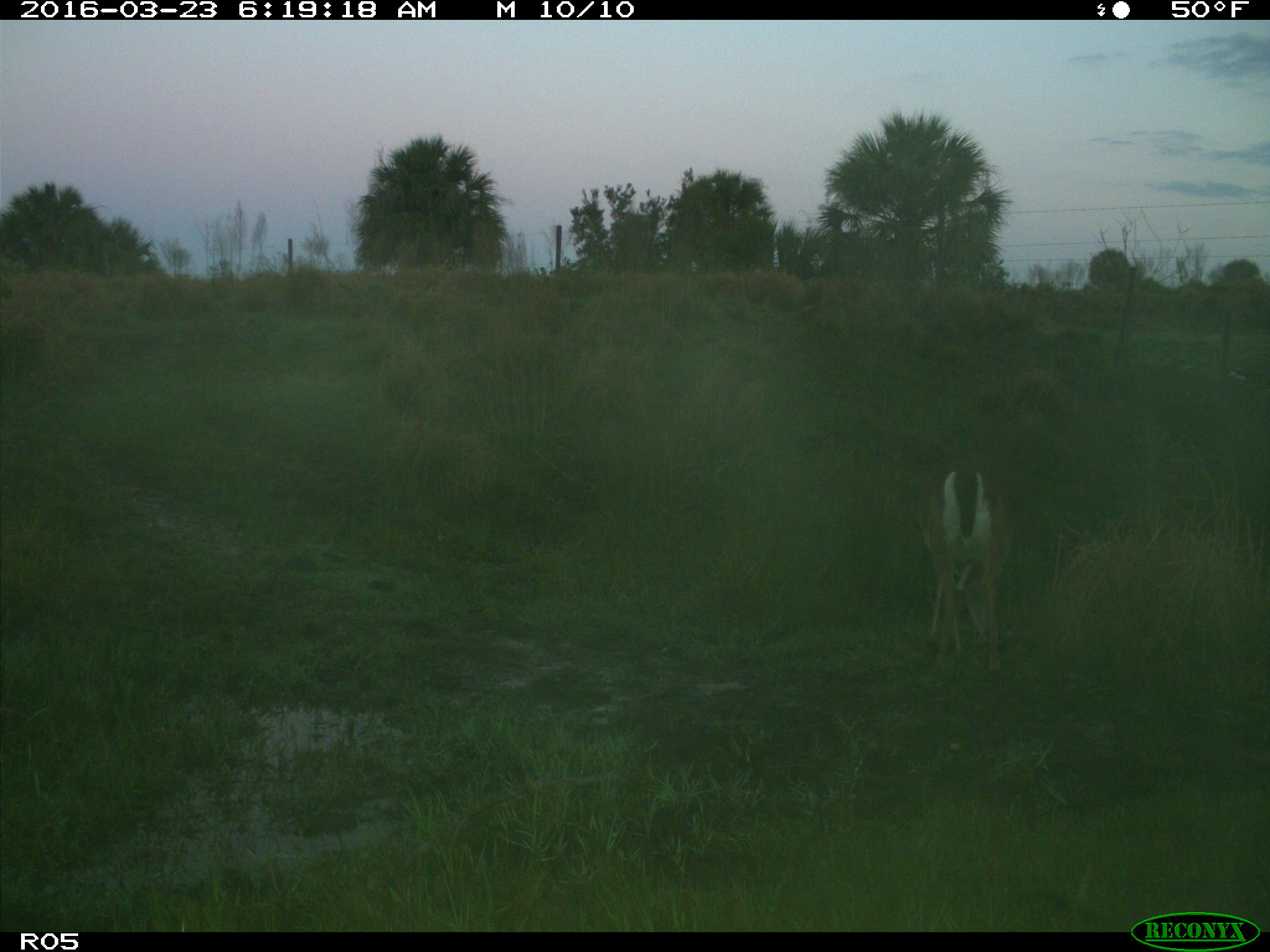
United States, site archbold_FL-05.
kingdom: Animalia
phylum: Chordata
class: Mammalia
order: Artiodactyla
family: Cervidae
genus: Odocoileus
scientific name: Odocoileus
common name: deer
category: unidentified deer